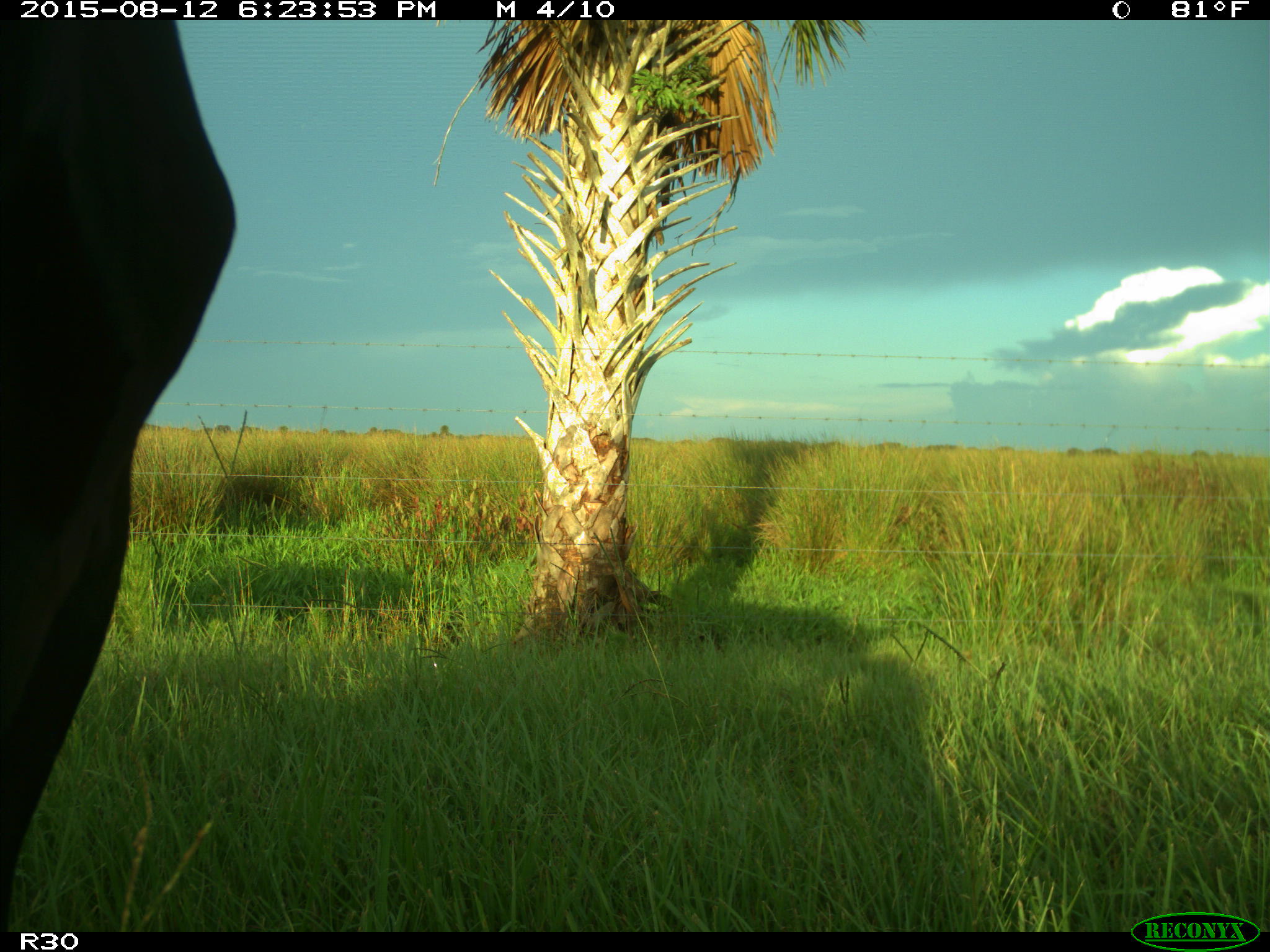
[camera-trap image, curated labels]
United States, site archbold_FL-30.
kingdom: Animalia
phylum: Chordata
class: Mammalia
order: Artiodactyla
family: Bovidae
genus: Bos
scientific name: Bos taurus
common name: domestic cow